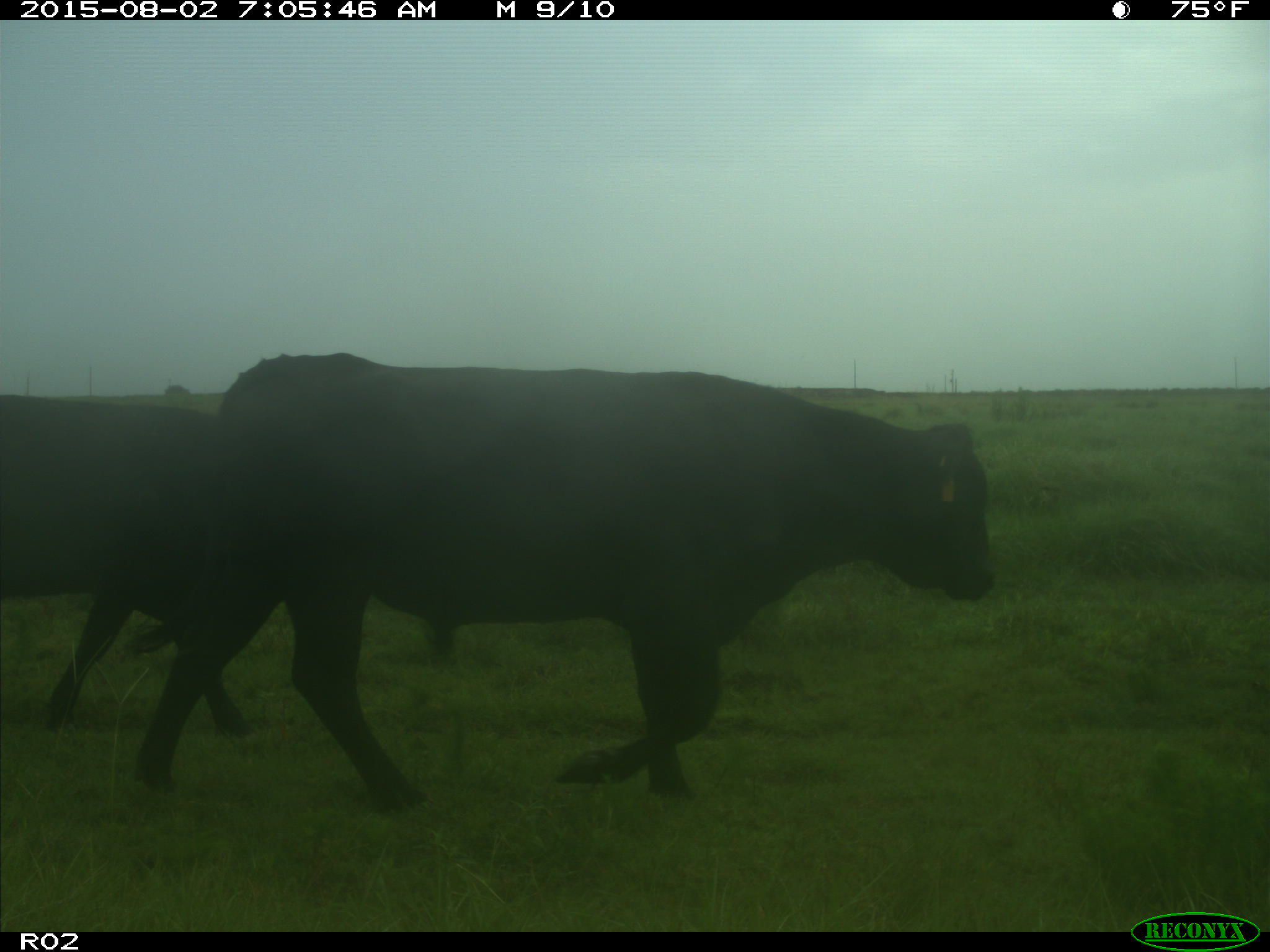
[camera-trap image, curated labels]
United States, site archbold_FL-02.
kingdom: Animalia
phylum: Chordata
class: Mammalia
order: Artiodactyla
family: Bovidae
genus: Bos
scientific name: Bos taurus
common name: domestic cow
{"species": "Bos taurus (domestic cow)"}